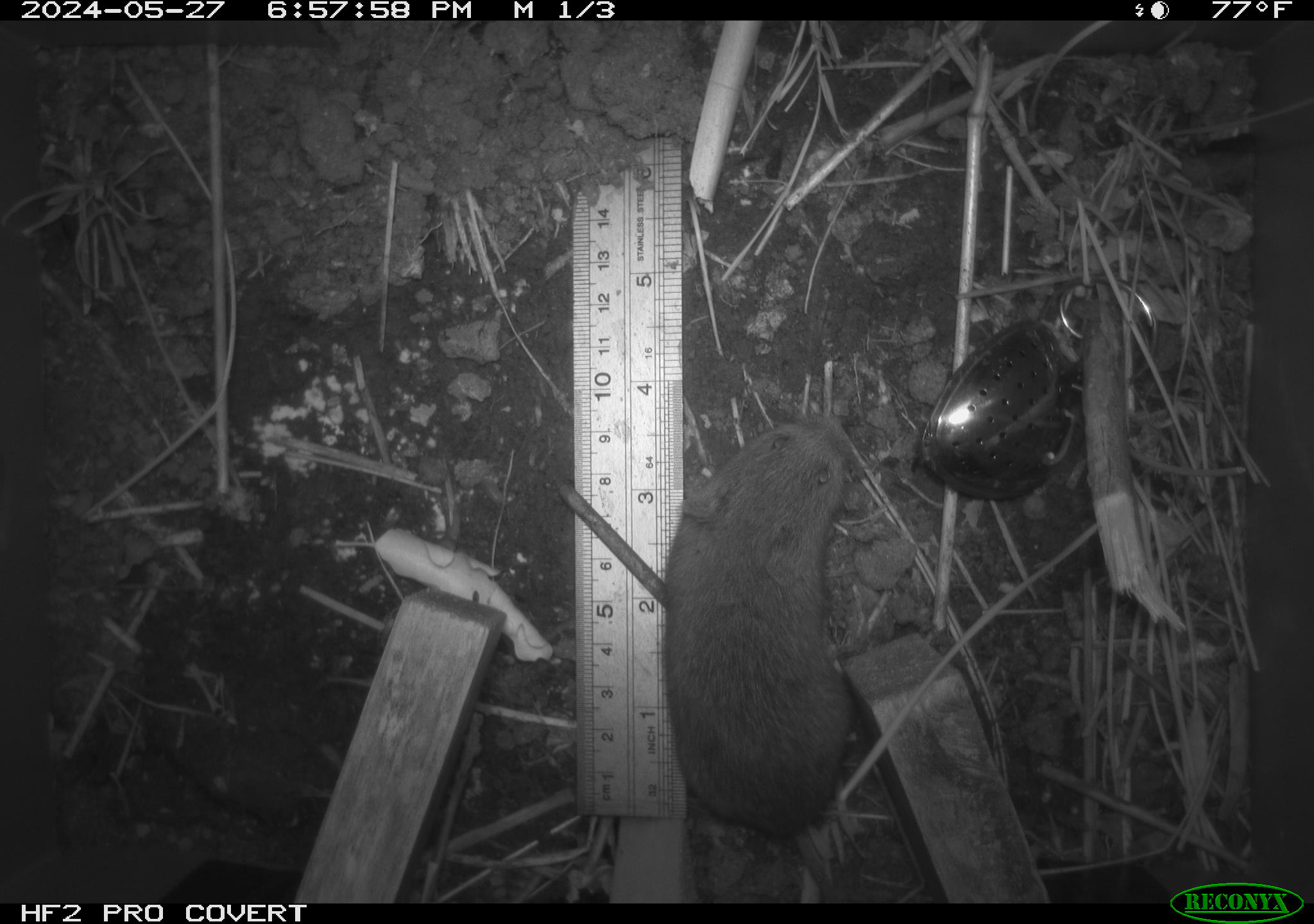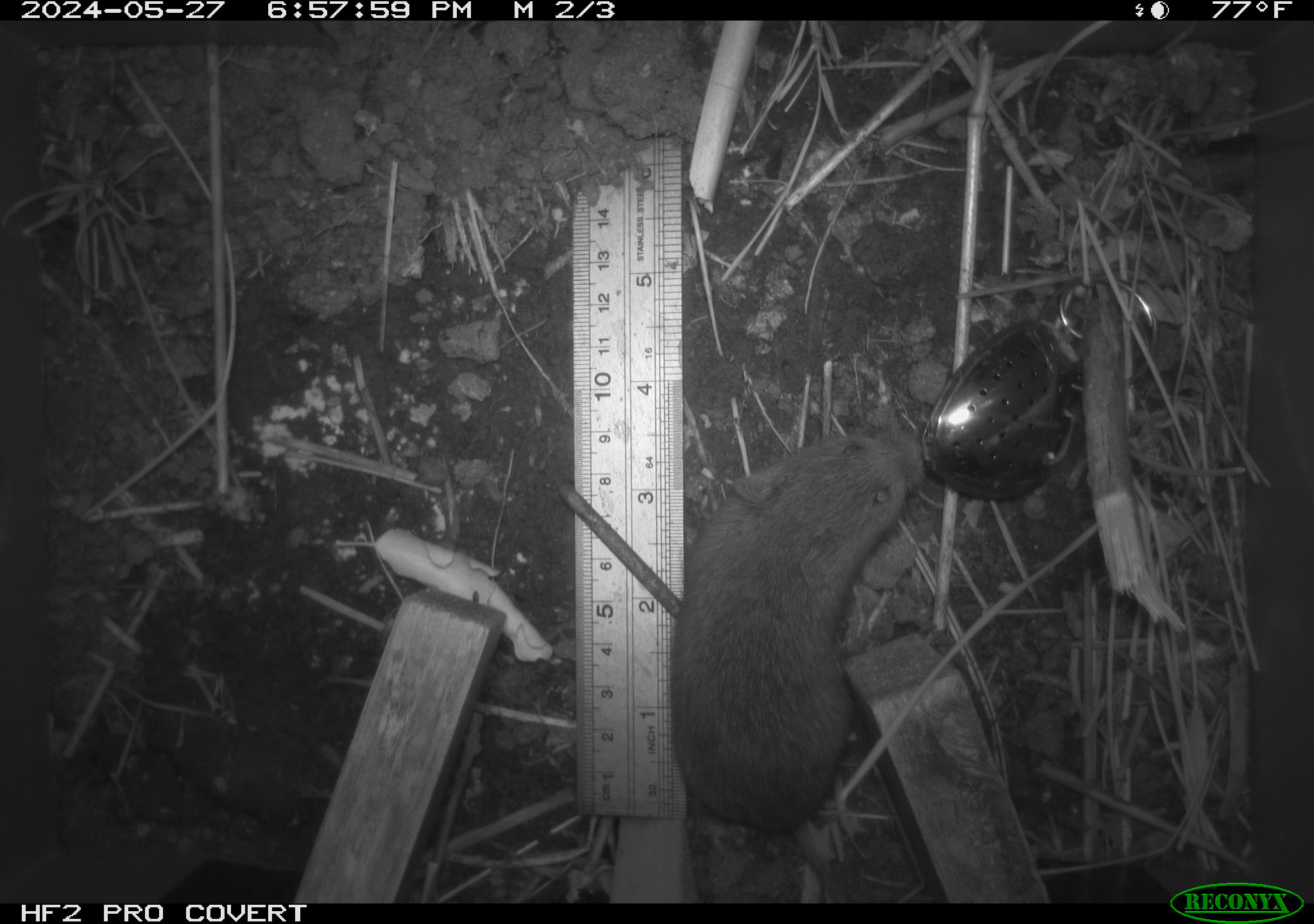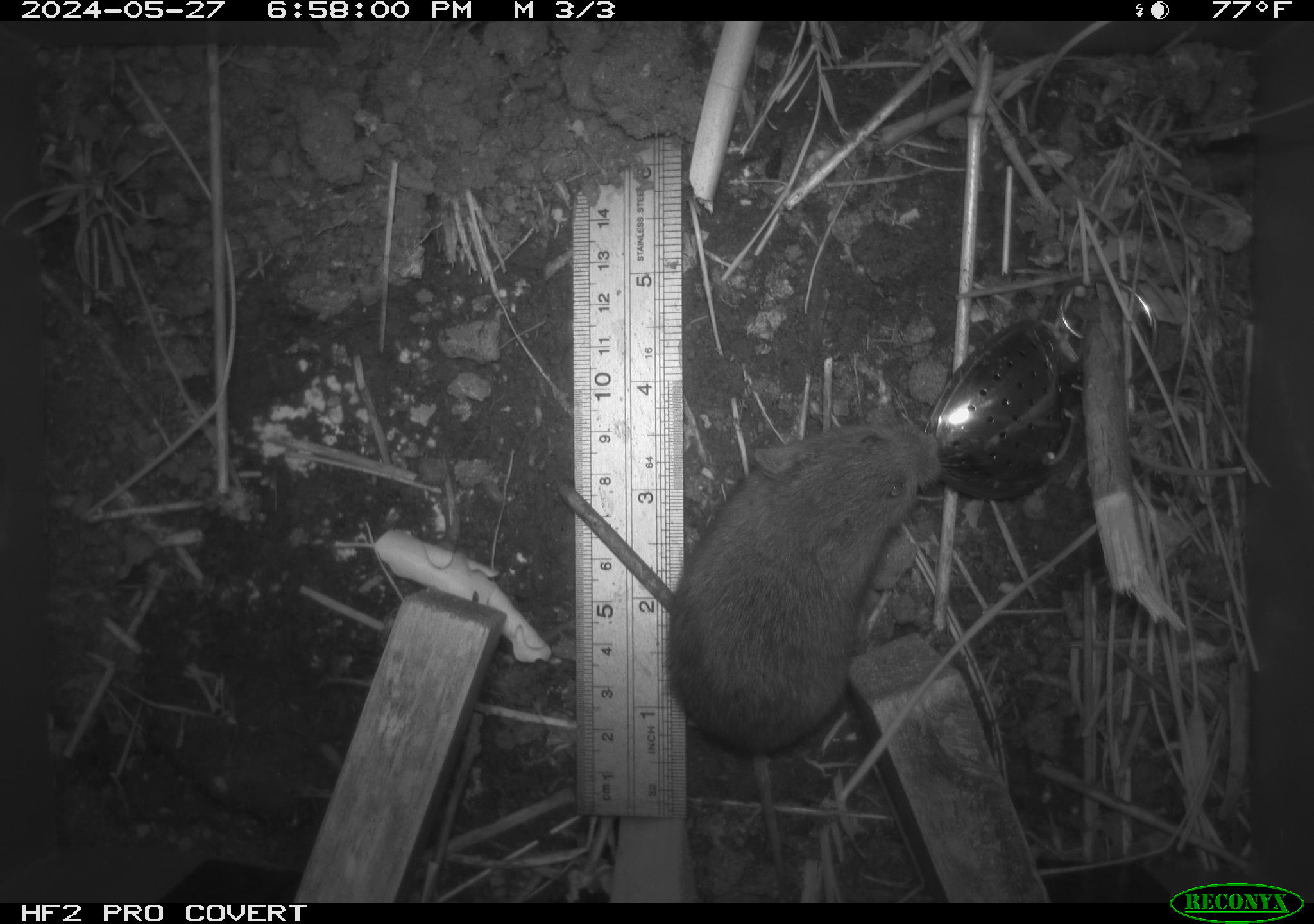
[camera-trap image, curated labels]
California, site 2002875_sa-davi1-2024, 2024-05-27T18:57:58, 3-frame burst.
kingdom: Animalia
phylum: Chordata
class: Mammalia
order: Rodentia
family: Cricetidae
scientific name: Arvicolinae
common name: voles, lemmings, and muskrats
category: arvicolinae subfamily